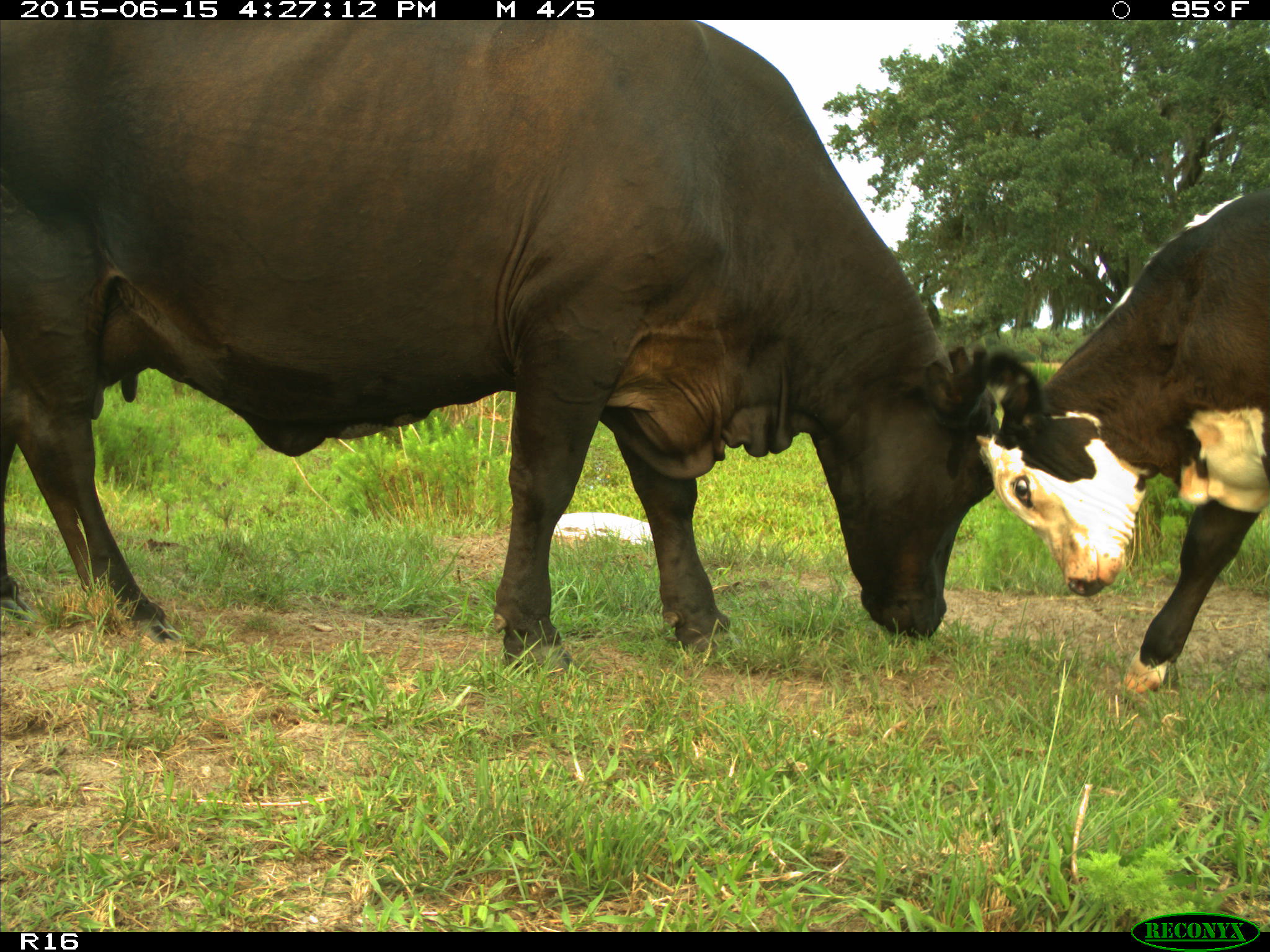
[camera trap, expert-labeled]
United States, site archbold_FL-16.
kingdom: Animalia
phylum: Chordata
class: Mammalia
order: Artiodactyla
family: Bovidae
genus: Bos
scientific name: Bos taurus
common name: domestic cow